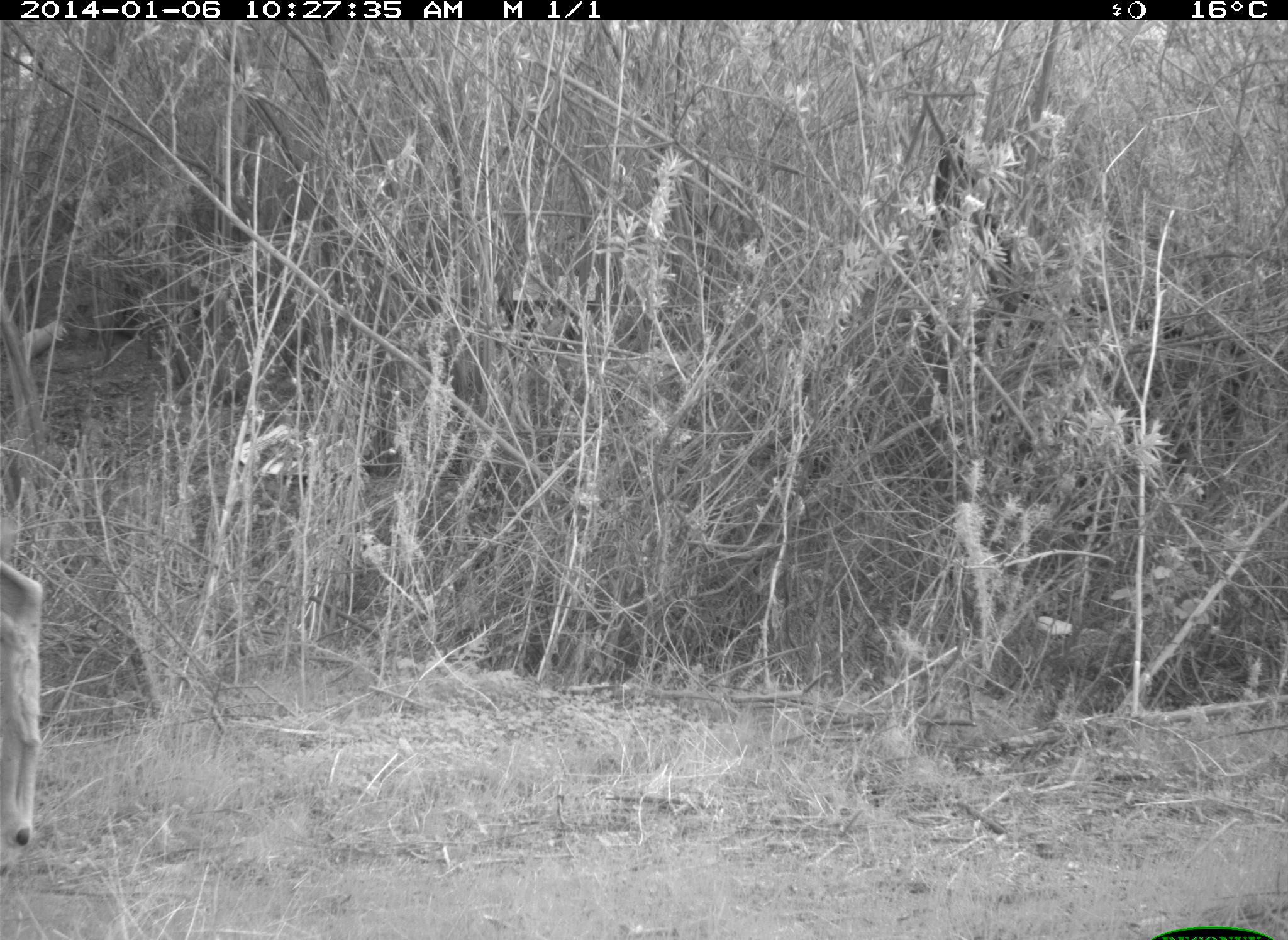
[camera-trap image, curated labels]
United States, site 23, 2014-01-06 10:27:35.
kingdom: Animalia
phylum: Chordata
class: Mammalia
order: Artiodactyla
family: Cervidae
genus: Odocoileus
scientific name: Odocoileus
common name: deer